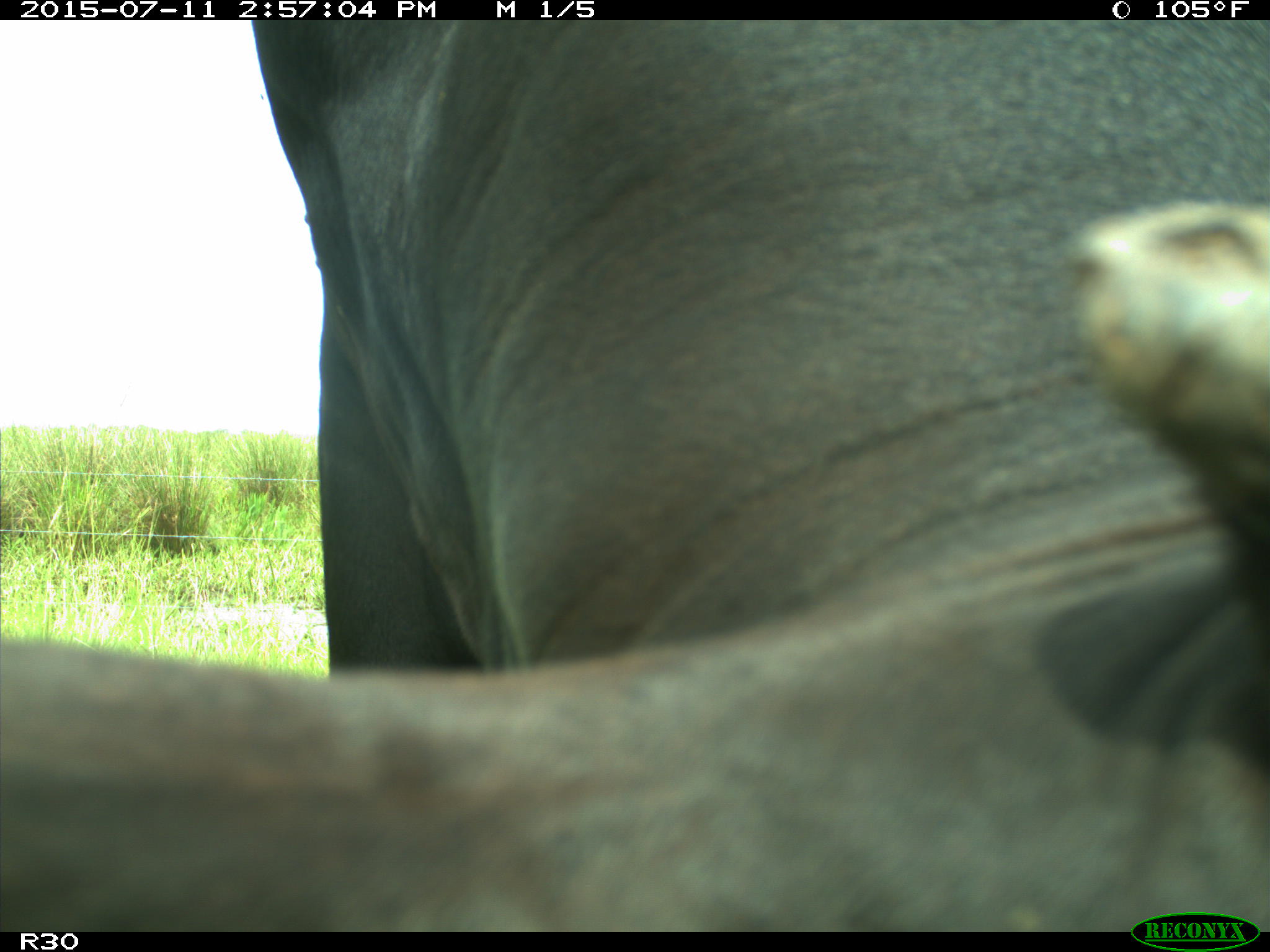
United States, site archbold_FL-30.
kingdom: Animalia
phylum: Chordata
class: Mammalia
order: Artiodactyla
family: Bovidae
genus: Bos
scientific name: Bos taurus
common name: domestic cow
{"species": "Bos taurus (domestic cow)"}